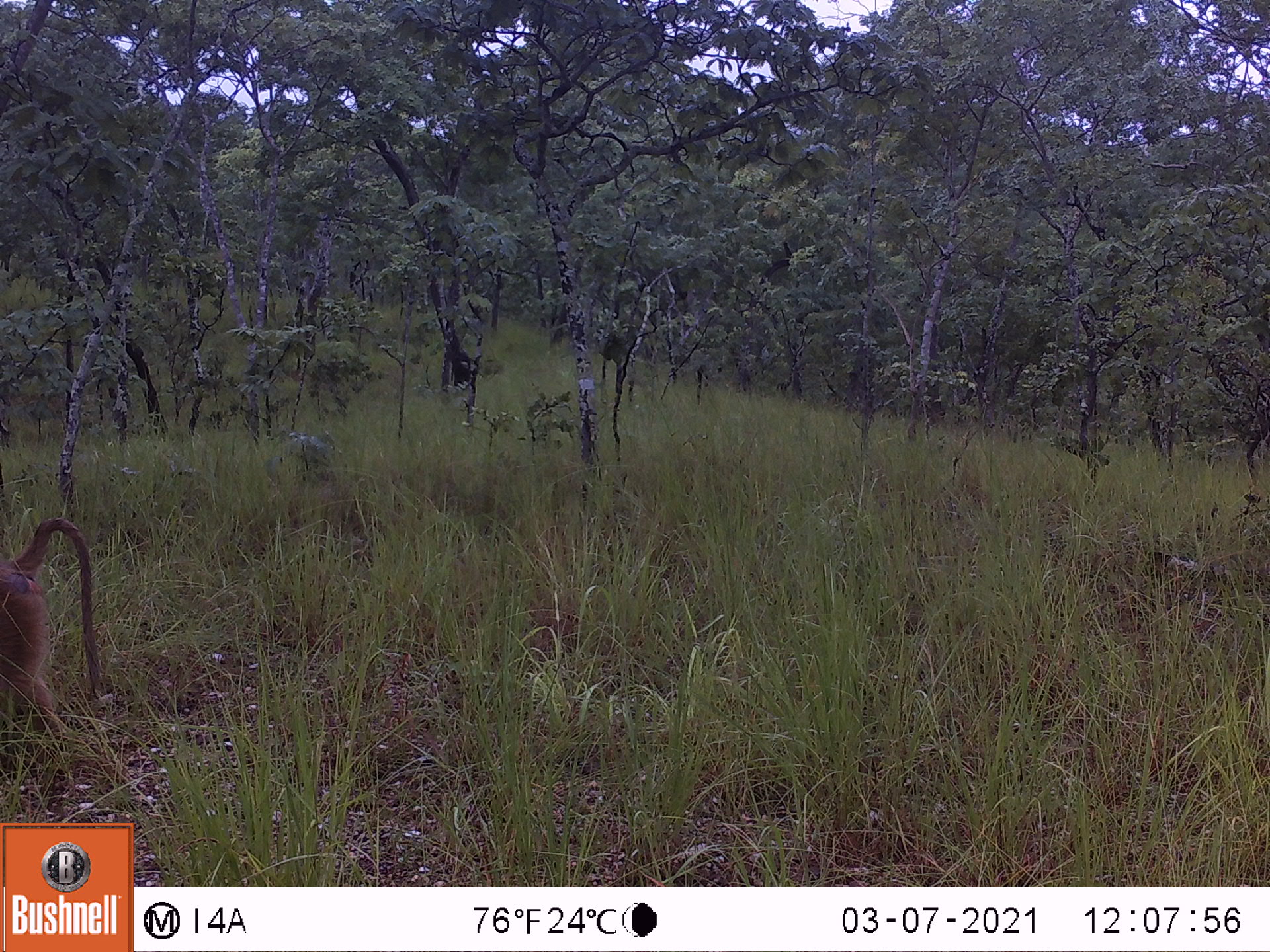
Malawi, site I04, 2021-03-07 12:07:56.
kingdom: Animalia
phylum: Chordata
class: Mammalia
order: Primates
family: Cercopithecidae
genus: Papio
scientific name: Papio cynocephalus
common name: yellow baboon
Yellow baboon (Papio cynocephalus), count 1.